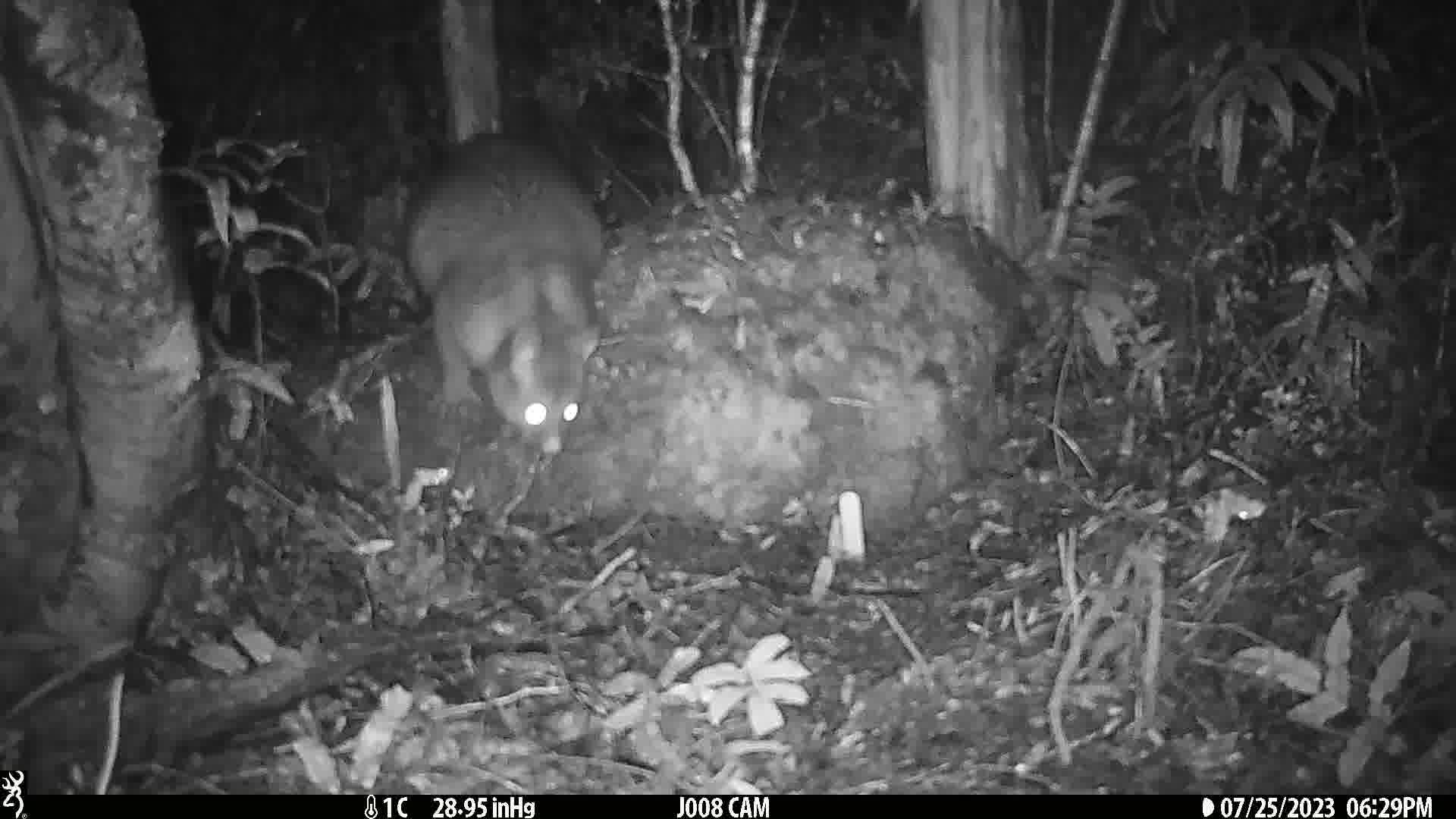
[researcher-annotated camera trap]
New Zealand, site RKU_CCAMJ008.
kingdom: Animalia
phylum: Chordata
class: Mammalia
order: Diprotodontia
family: Phalangeridae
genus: Trichosurus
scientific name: Trichosurus vulpecula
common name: common brushtail possum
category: possum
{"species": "possum (common brushtail possum) (Trichosurus vulpecula)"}